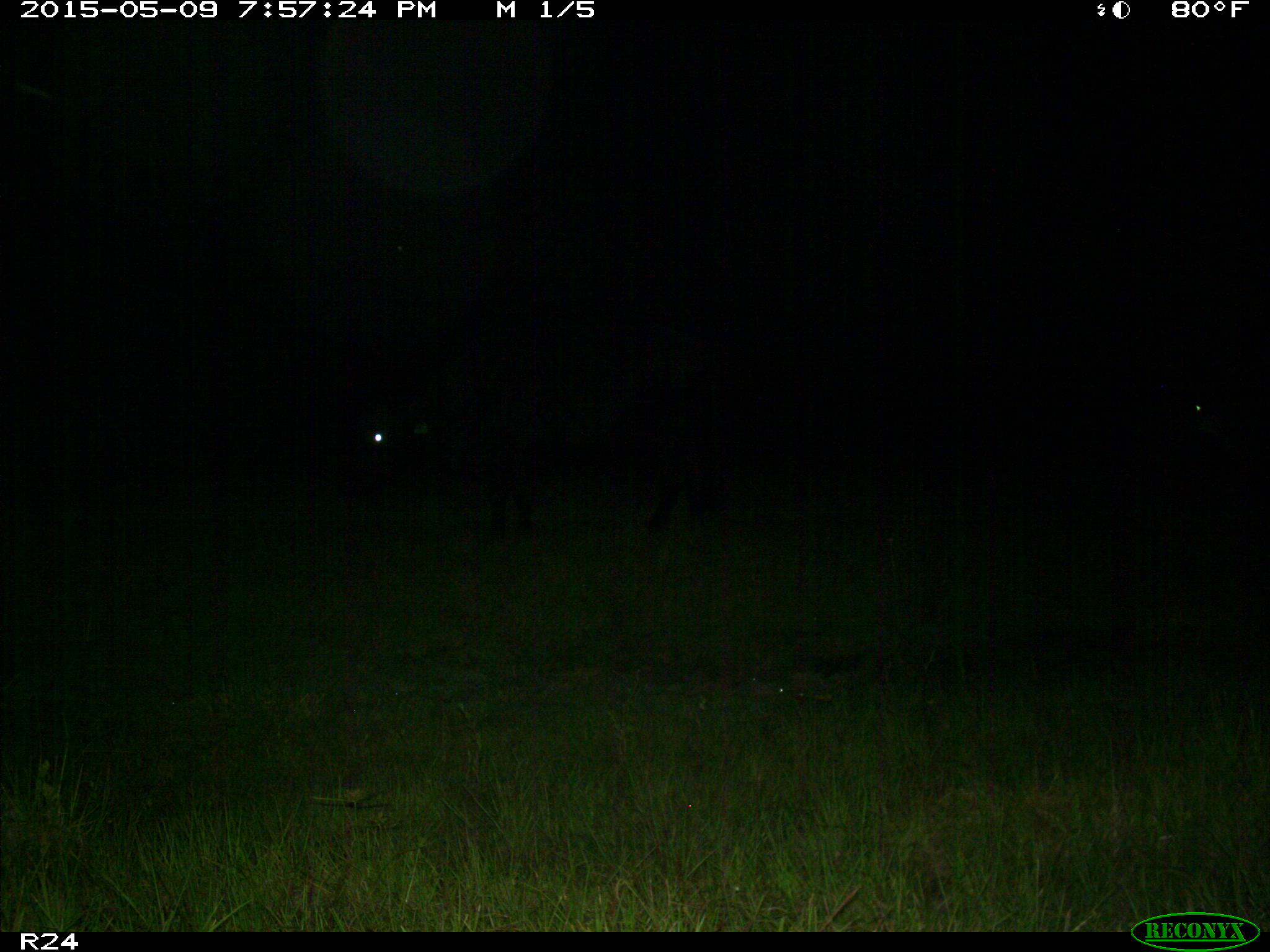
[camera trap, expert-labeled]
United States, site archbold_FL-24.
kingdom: Animalia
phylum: Chordata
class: Mammalia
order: Artiodactyla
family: Bovidae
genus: Bos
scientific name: Bos taurus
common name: domestic cow